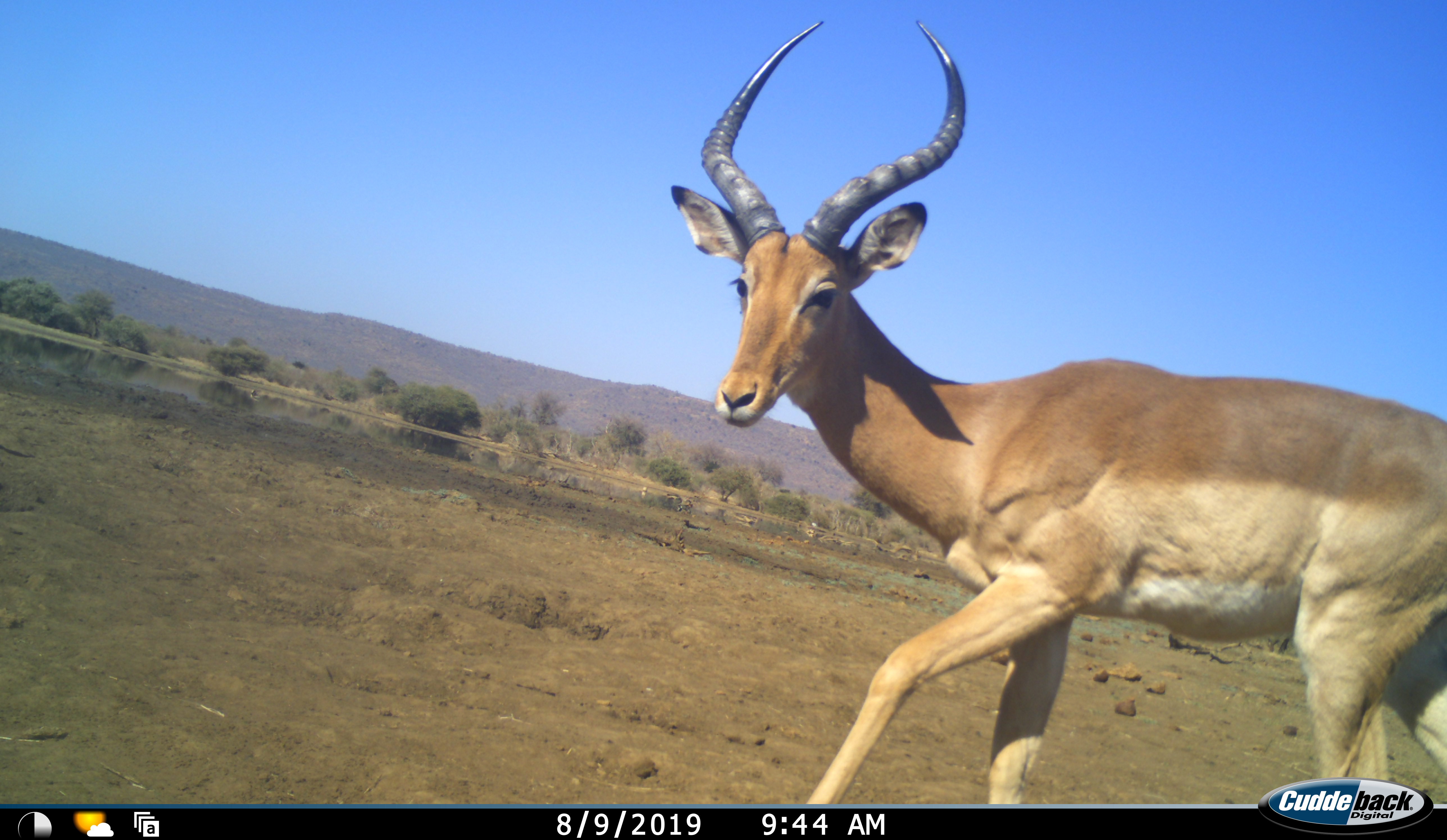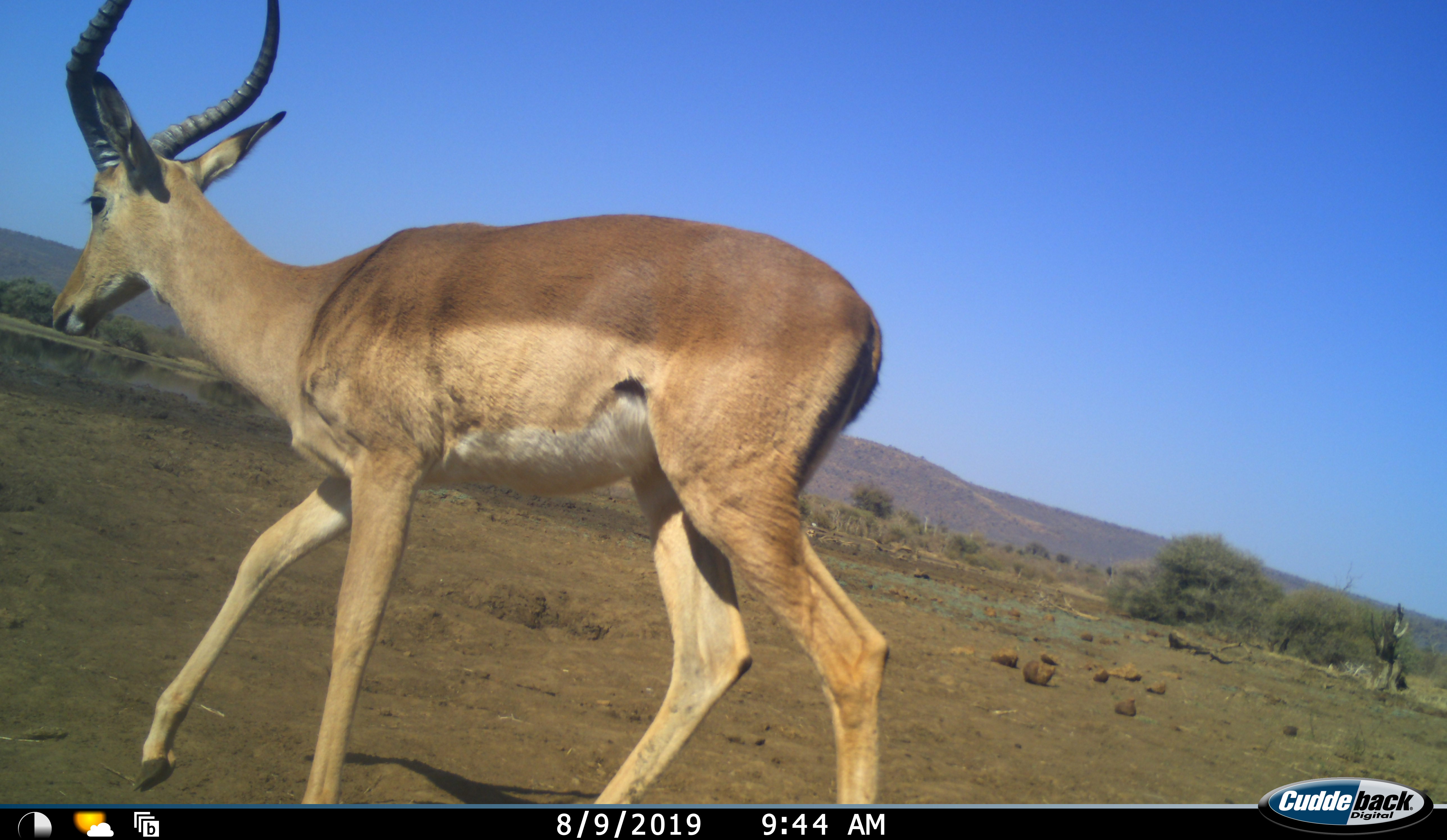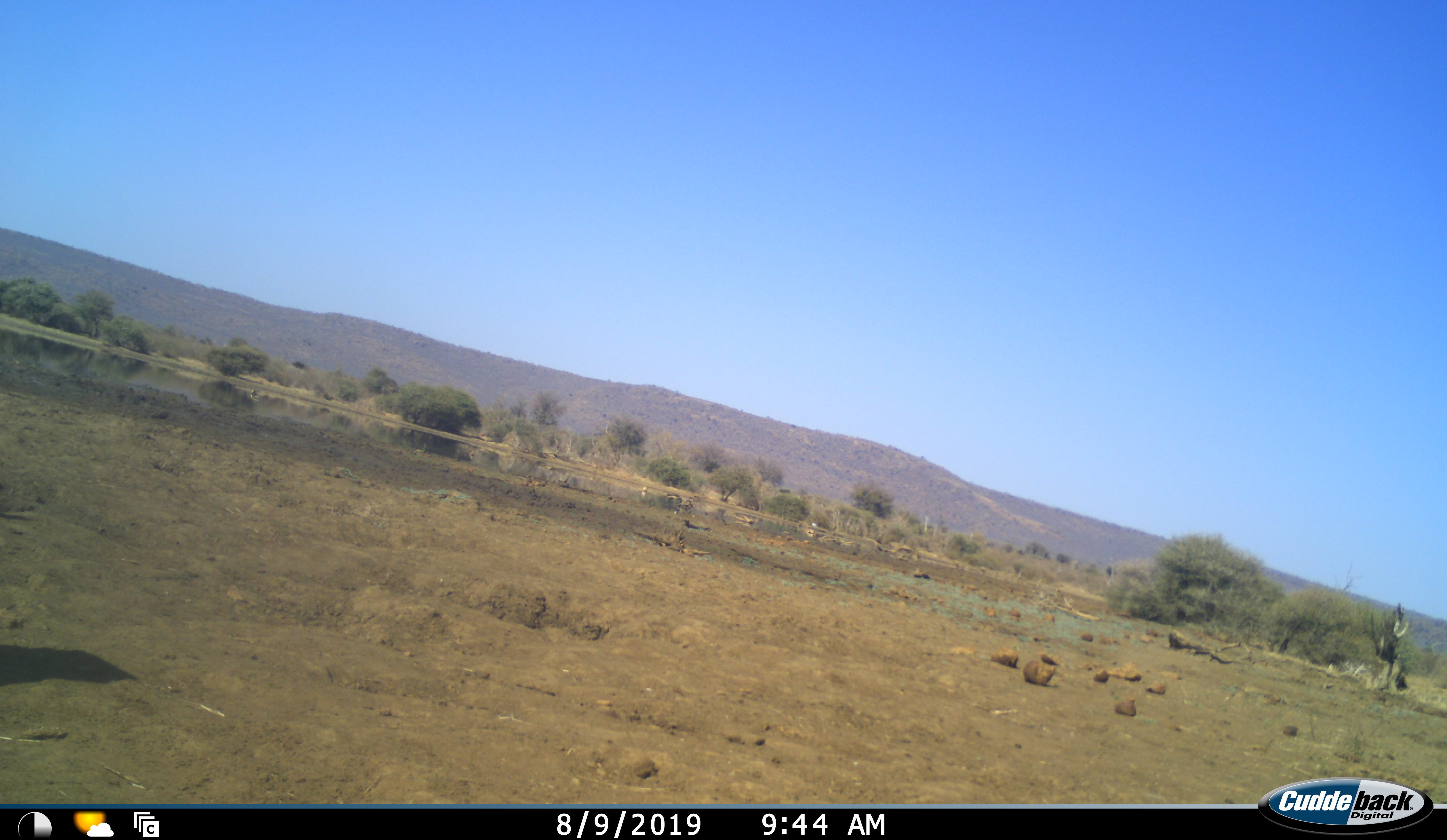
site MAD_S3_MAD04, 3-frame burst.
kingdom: Animalia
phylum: Chordata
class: Mammalia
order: Artiodactyla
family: Bovidae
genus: Aepyceros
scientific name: Aepyceros melampus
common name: impala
Impala (Aepyceros melampus), count 1. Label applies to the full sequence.